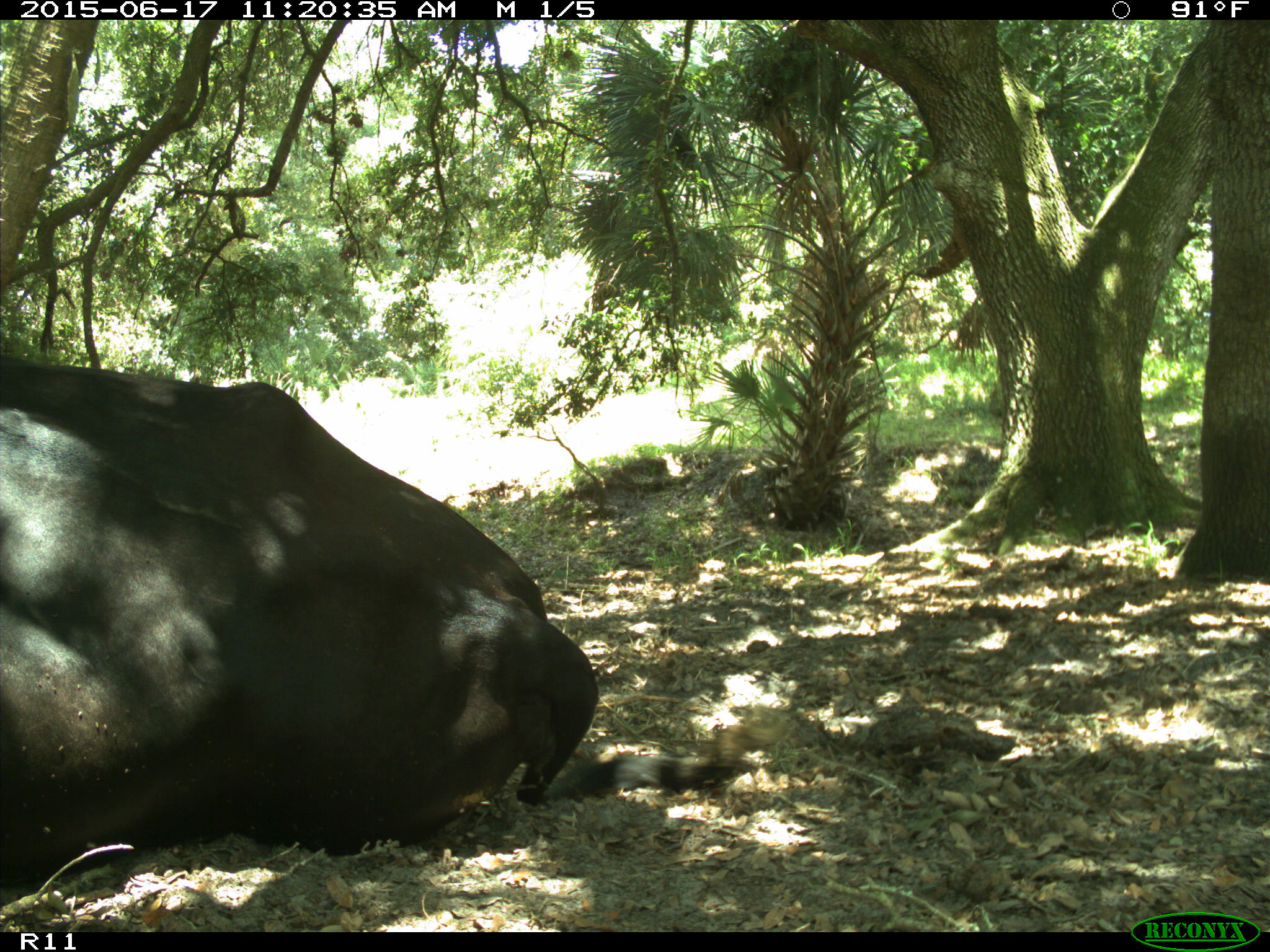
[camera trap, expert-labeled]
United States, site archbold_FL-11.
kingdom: Animalia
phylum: Chordata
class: Mammalia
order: Artiodactyla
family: Bovidae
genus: Bos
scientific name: Bos taurus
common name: domestic cow